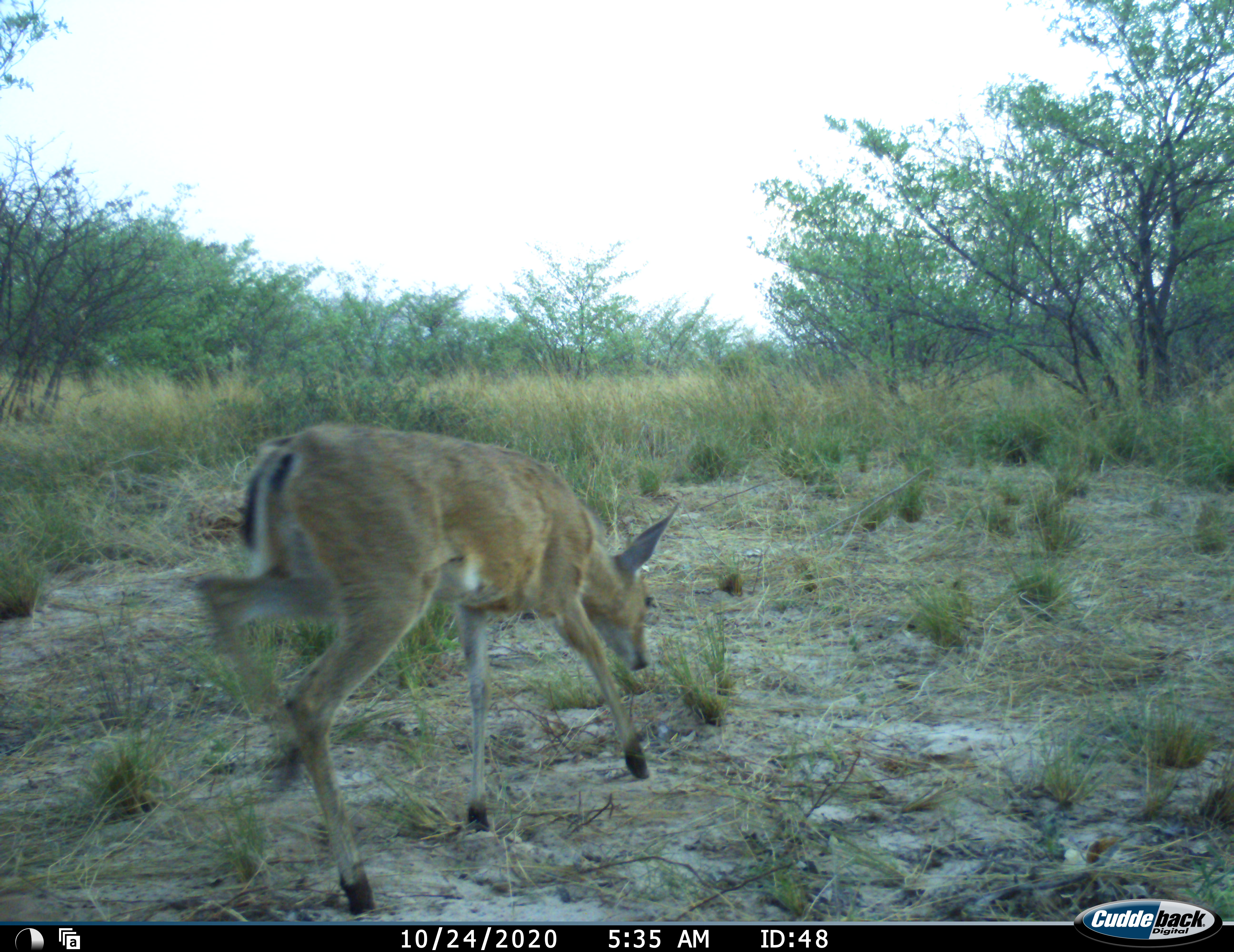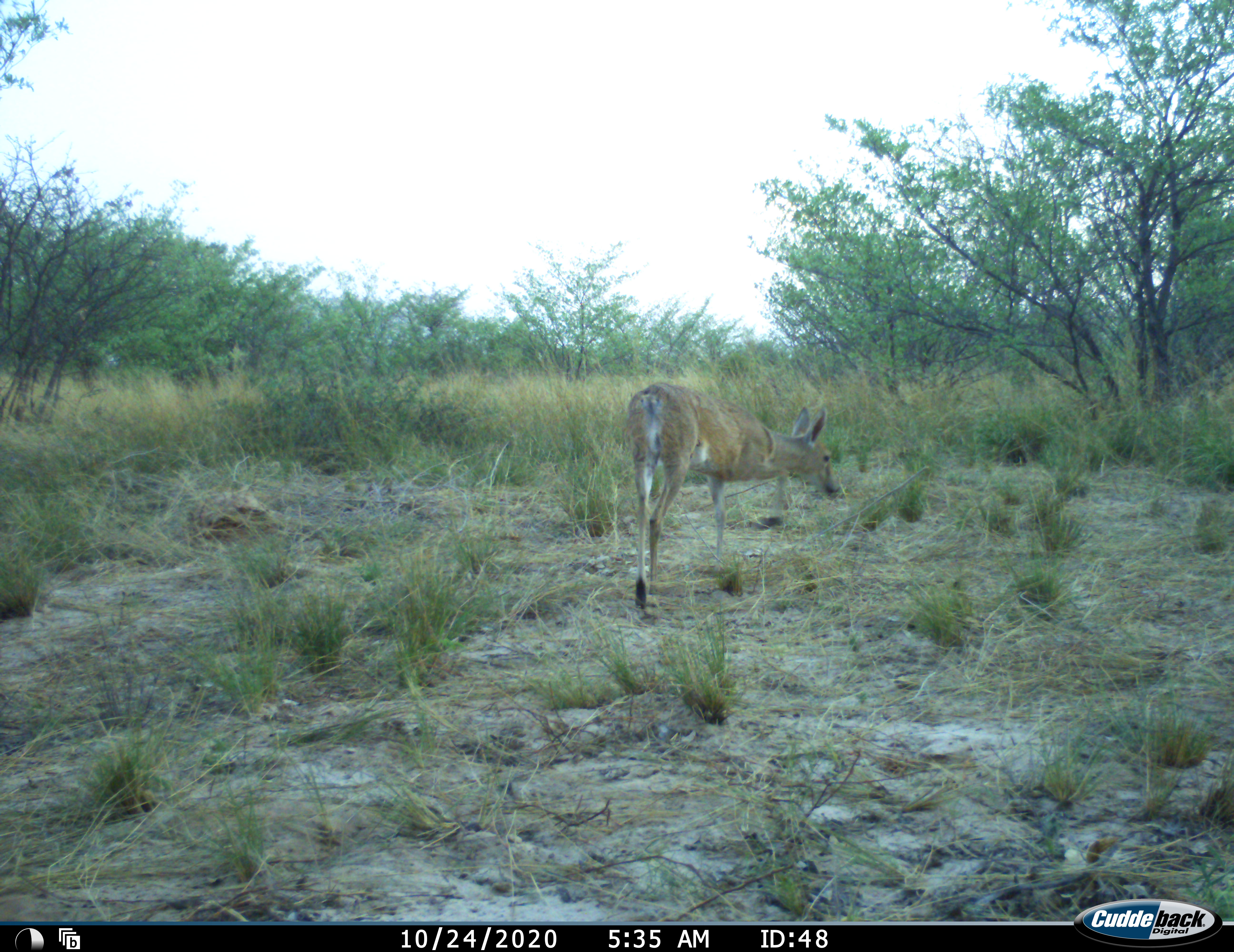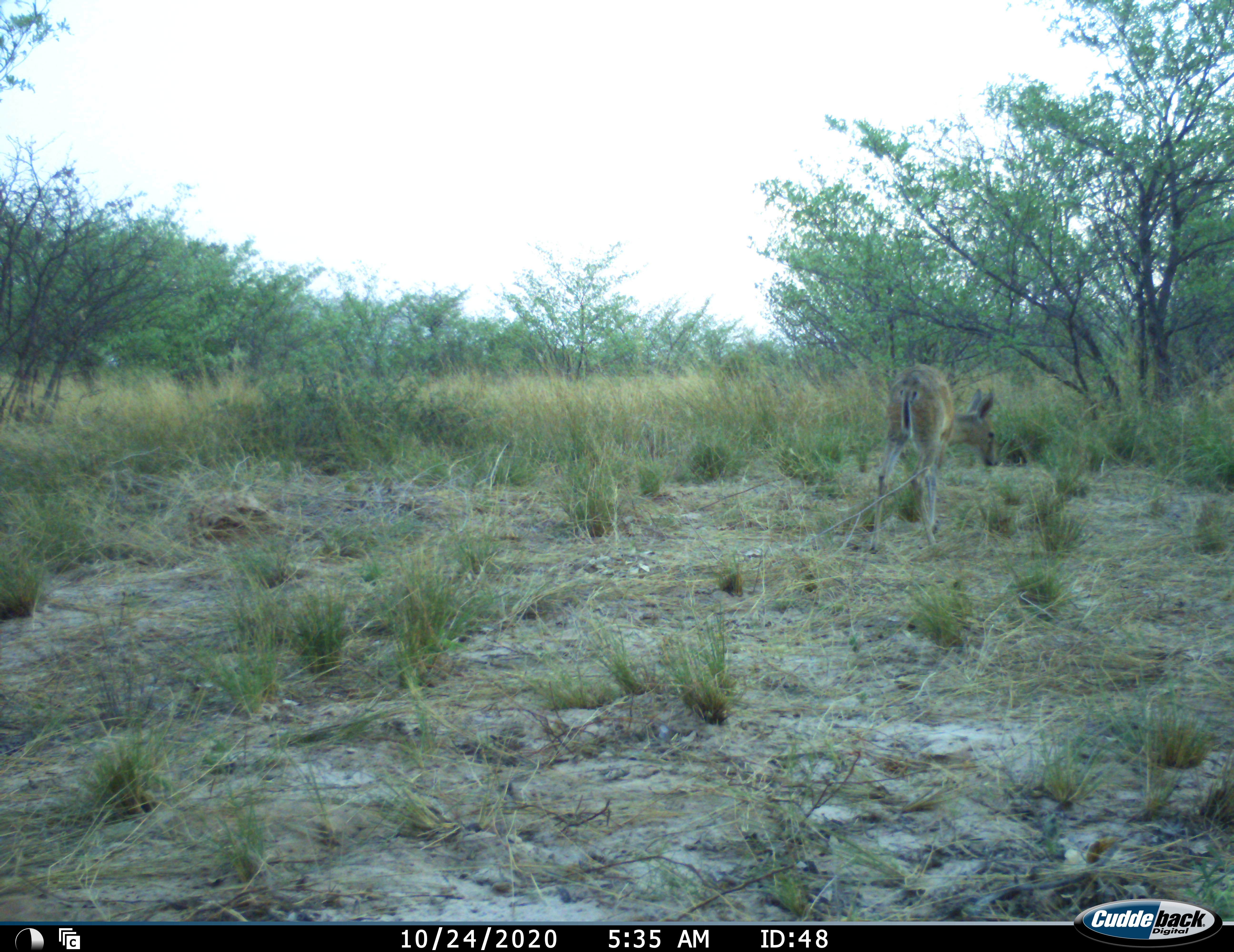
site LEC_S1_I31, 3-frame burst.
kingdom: Animalia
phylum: Chordata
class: Mammalia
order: Artiodactyla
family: Bovidae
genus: Sylvicapra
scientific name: Sylvicapra grimmia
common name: common duiker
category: duikercommongrey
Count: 1.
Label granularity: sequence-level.